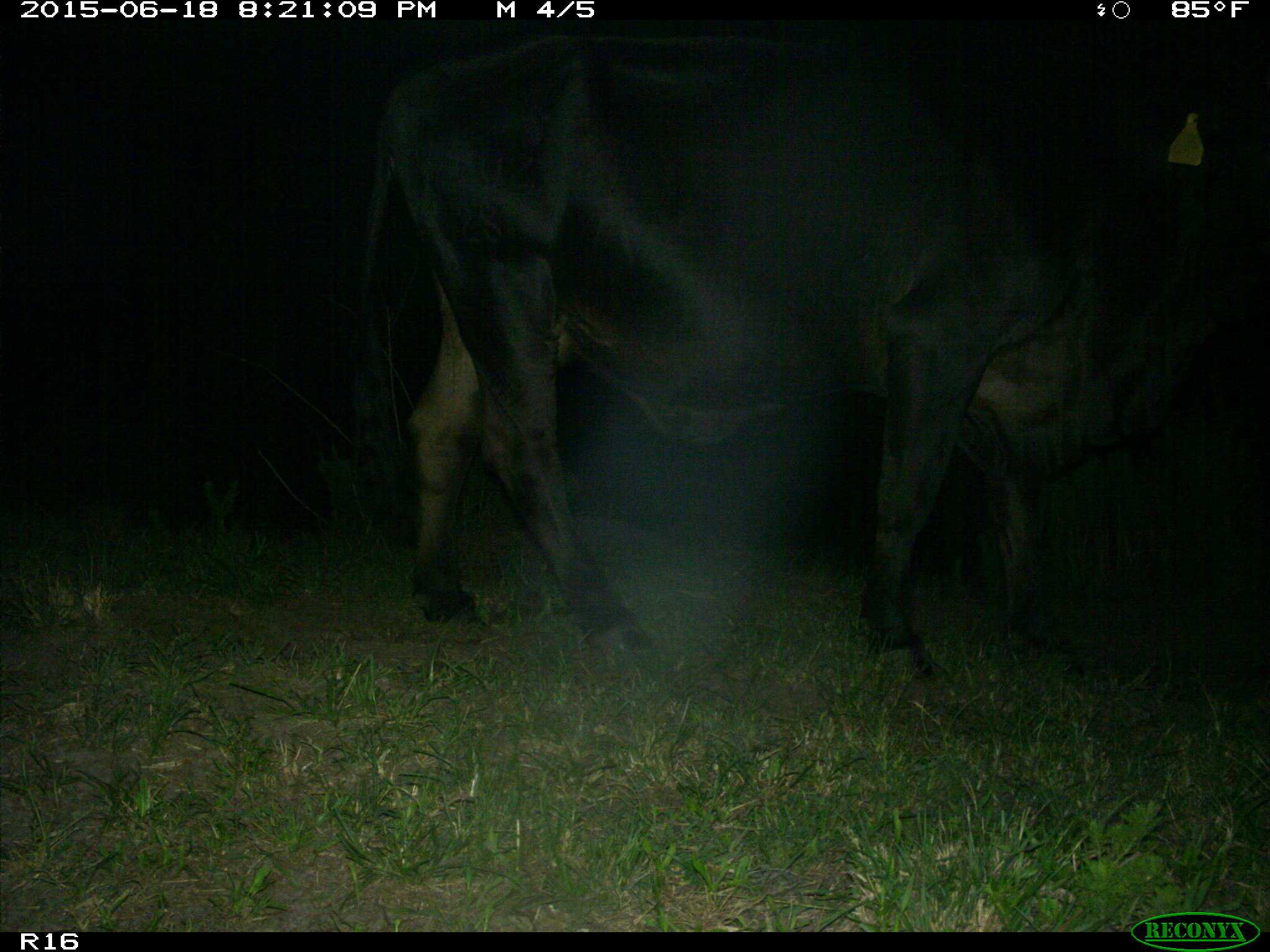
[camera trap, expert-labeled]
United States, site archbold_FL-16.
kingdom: Animalia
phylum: Chordata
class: Mammalia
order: Artiodactyla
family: Bovidae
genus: Bos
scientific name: Bos taurus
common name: domestic cow